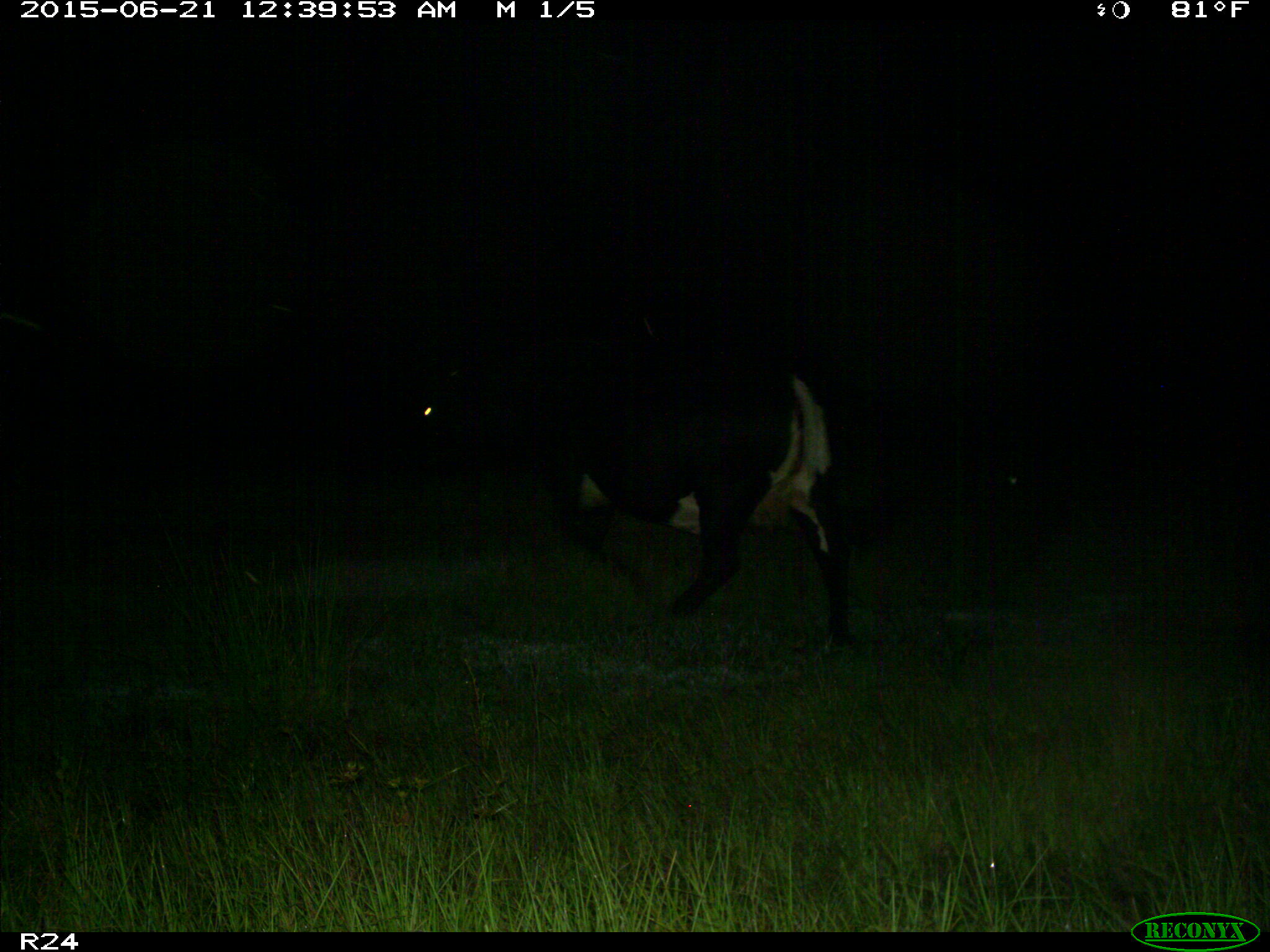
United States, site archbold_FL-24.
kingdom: Animalia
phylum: Chordata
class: Mammalia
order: Artiodactyla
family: Bovidae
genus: Bos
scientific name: Bos taurus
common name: domestic cow